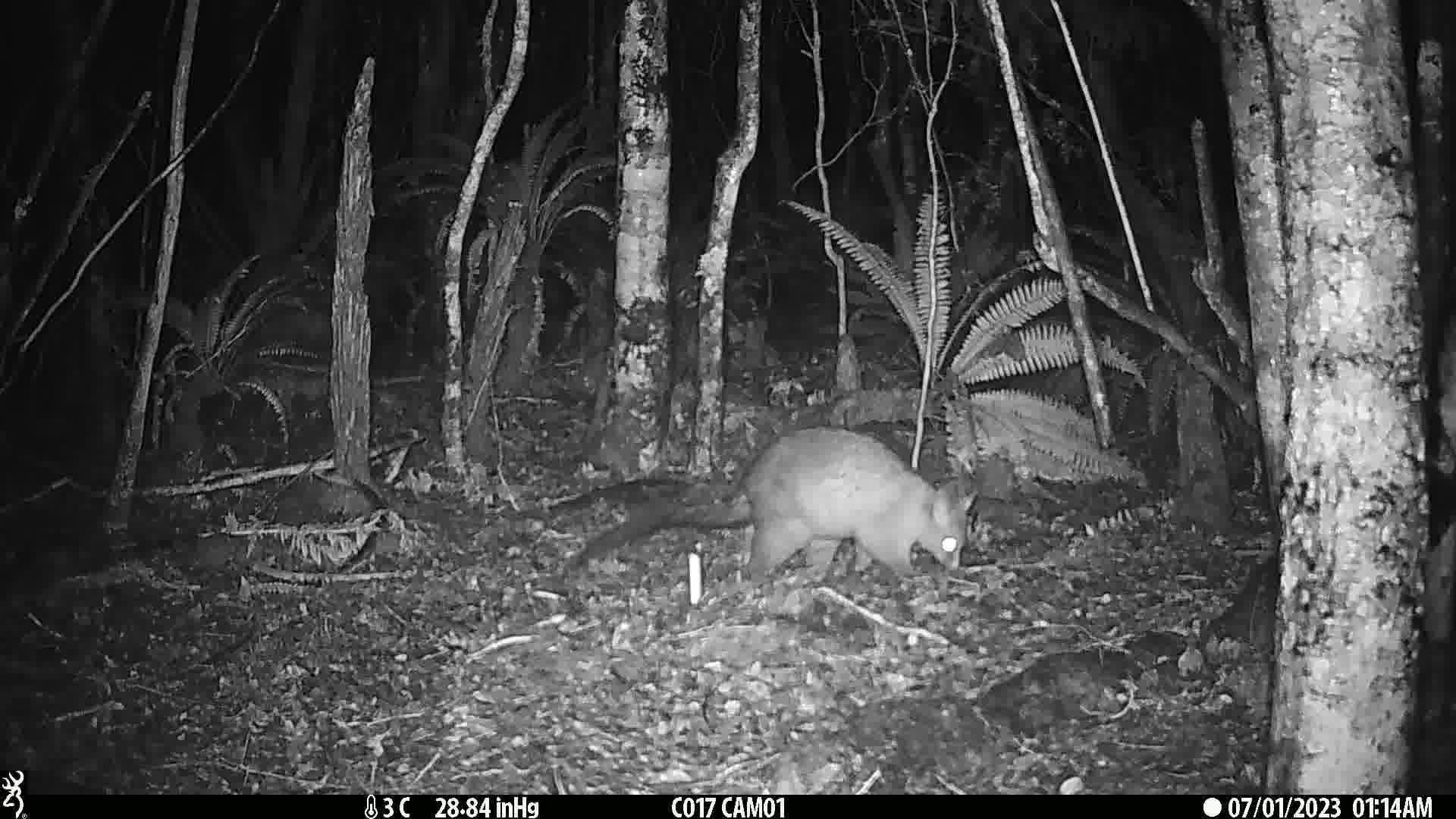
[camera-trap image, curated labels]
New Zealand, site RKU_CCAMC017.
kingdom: Animalia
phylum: Chordata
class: Mammalia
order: Diprotodontia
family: Phalangeridae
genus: Trichosurus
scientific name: Trichosurus vulpecula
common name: common brushtail possum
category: possum